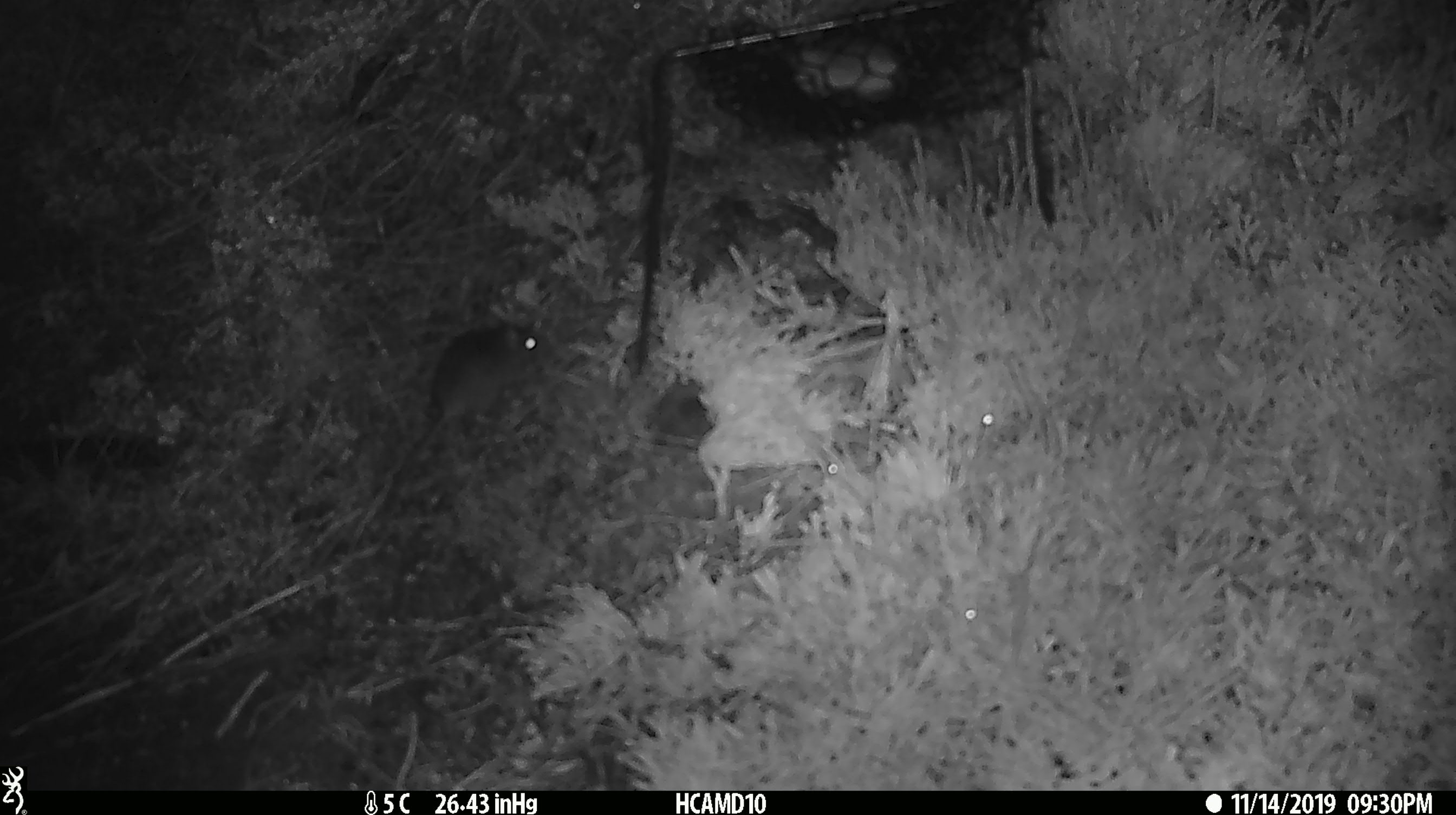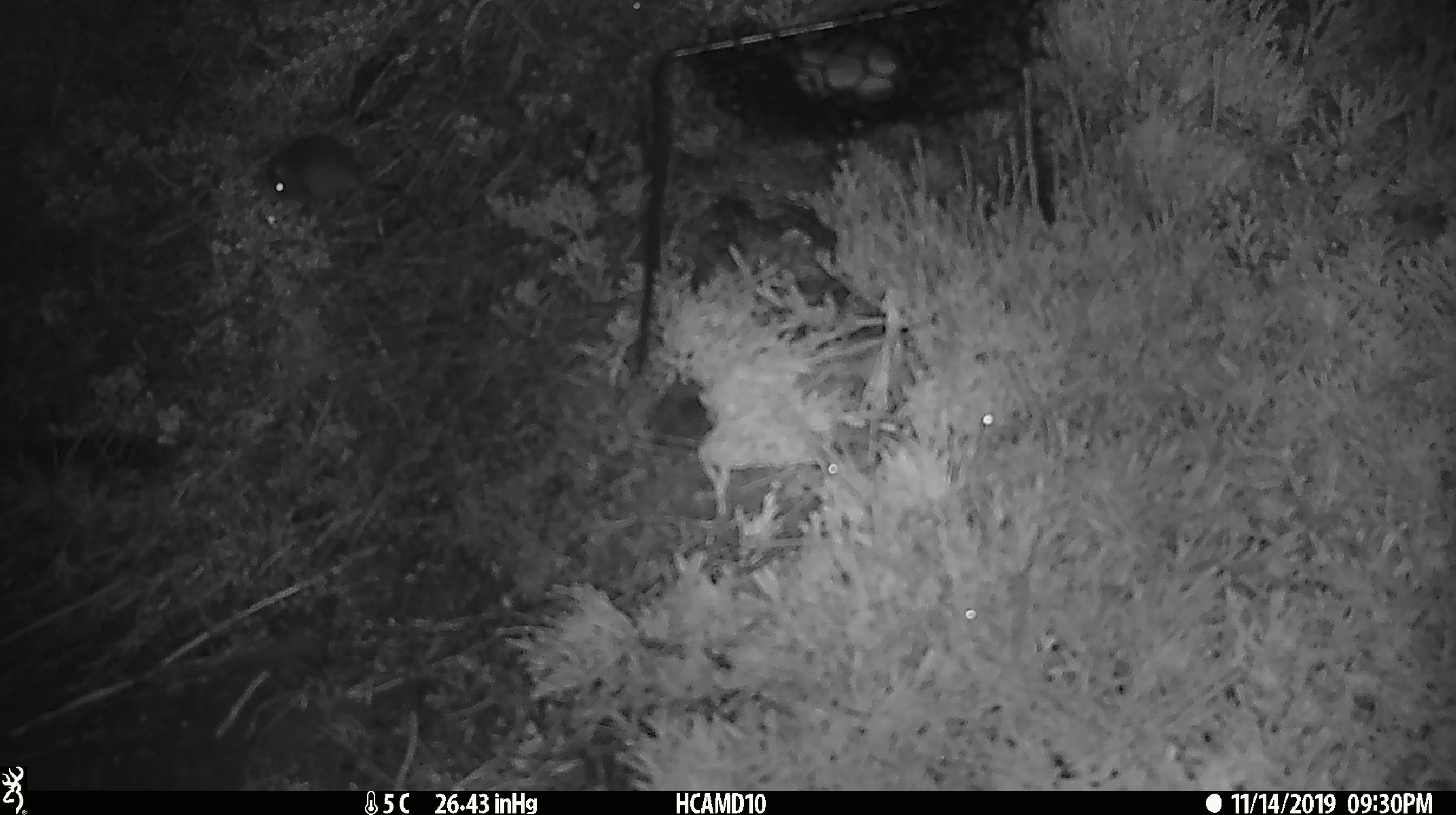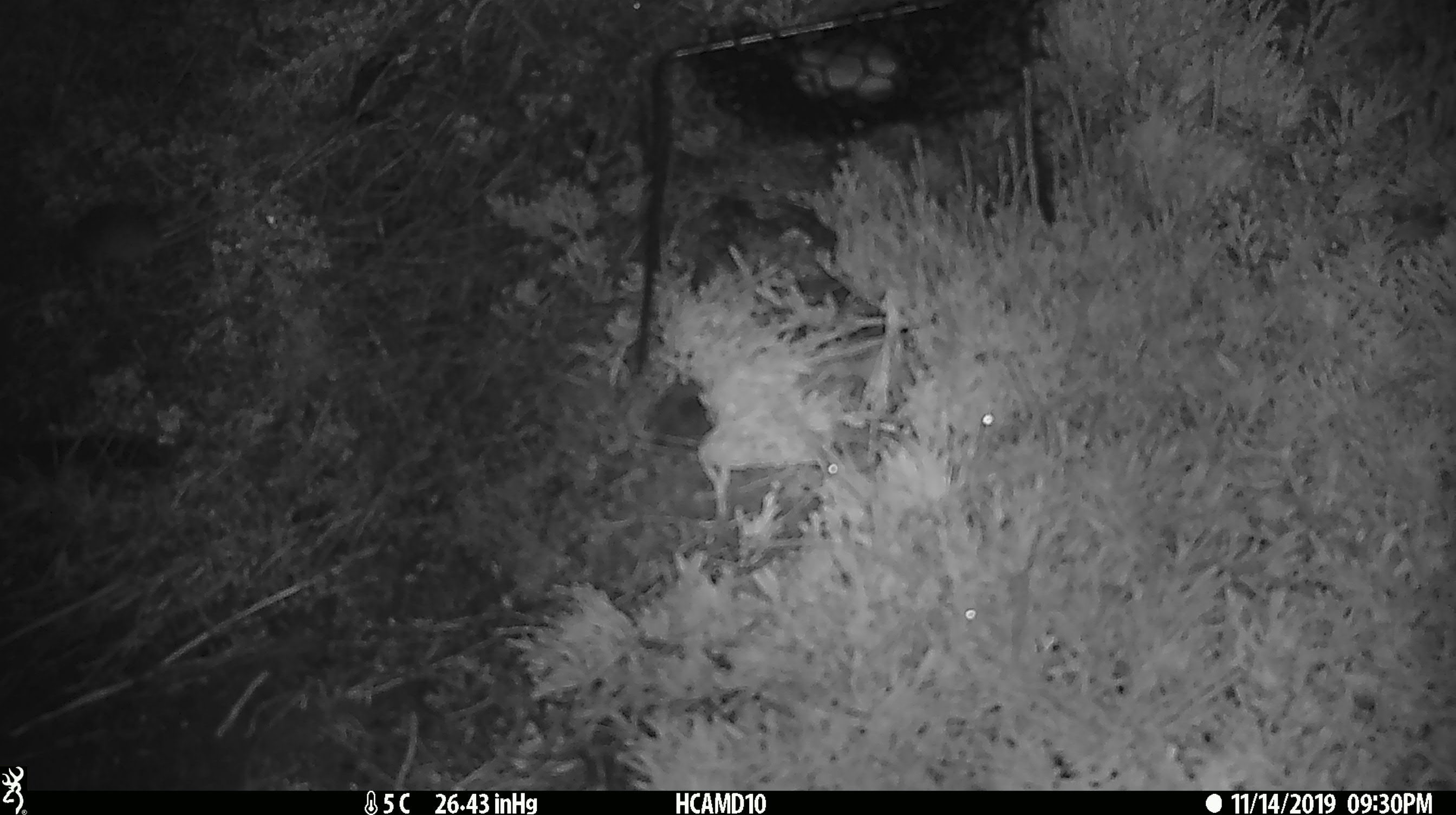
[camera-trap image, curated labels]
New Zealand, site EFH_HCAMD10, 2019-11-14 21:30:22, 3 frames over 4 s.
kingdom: Animalia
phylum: Chordata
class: Mammalia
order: Rodentia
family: Muridae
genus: Mus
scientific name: Mus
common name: mouse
Mouse (Mus).